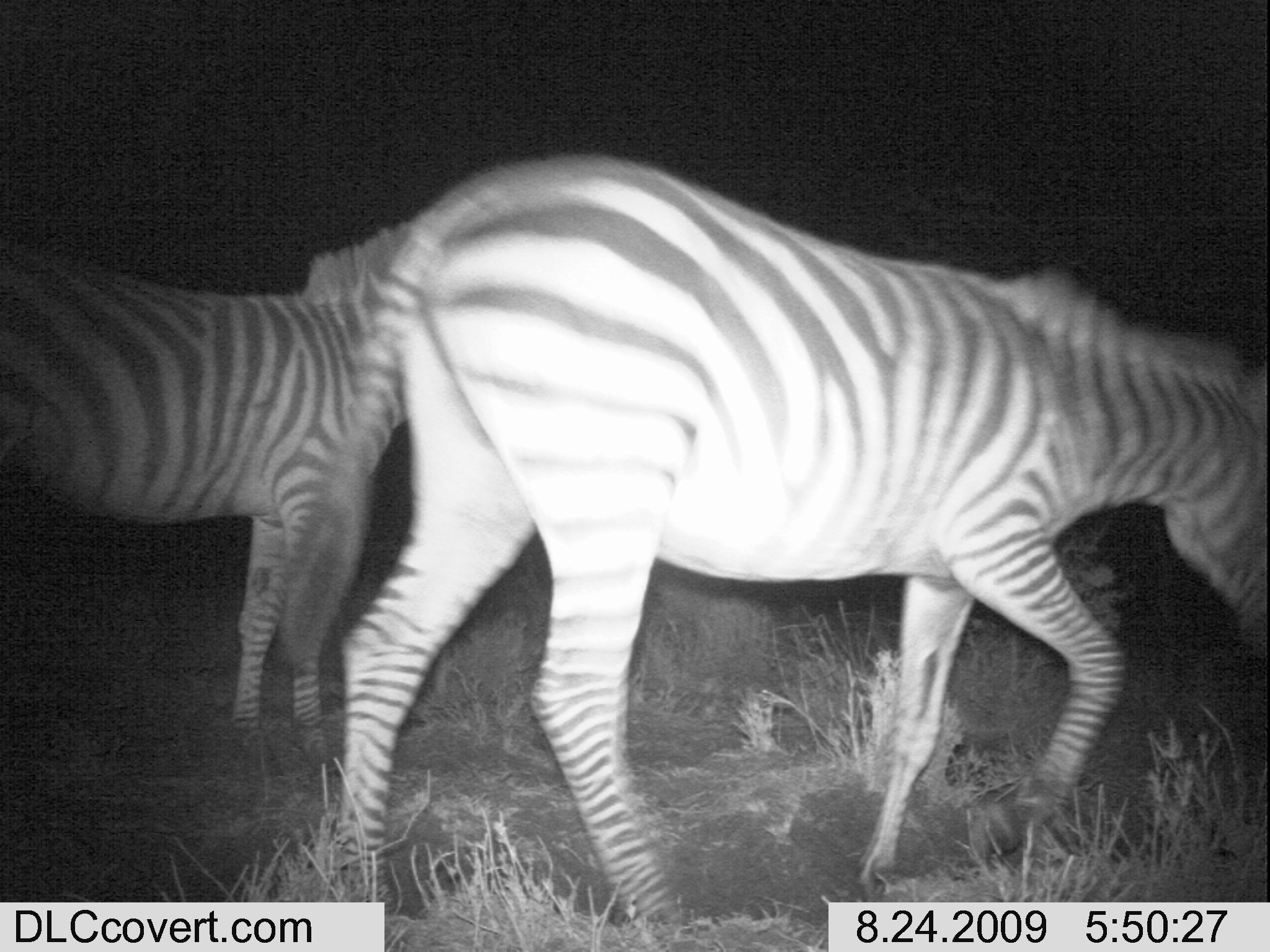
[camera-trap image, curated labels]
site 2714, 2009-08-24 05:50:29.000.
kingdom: Animalia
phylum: Chordata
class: Mammalia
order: Perissodactyla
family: Equidae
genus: Equus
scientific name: Equus quagga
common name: plains zebra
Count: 2.